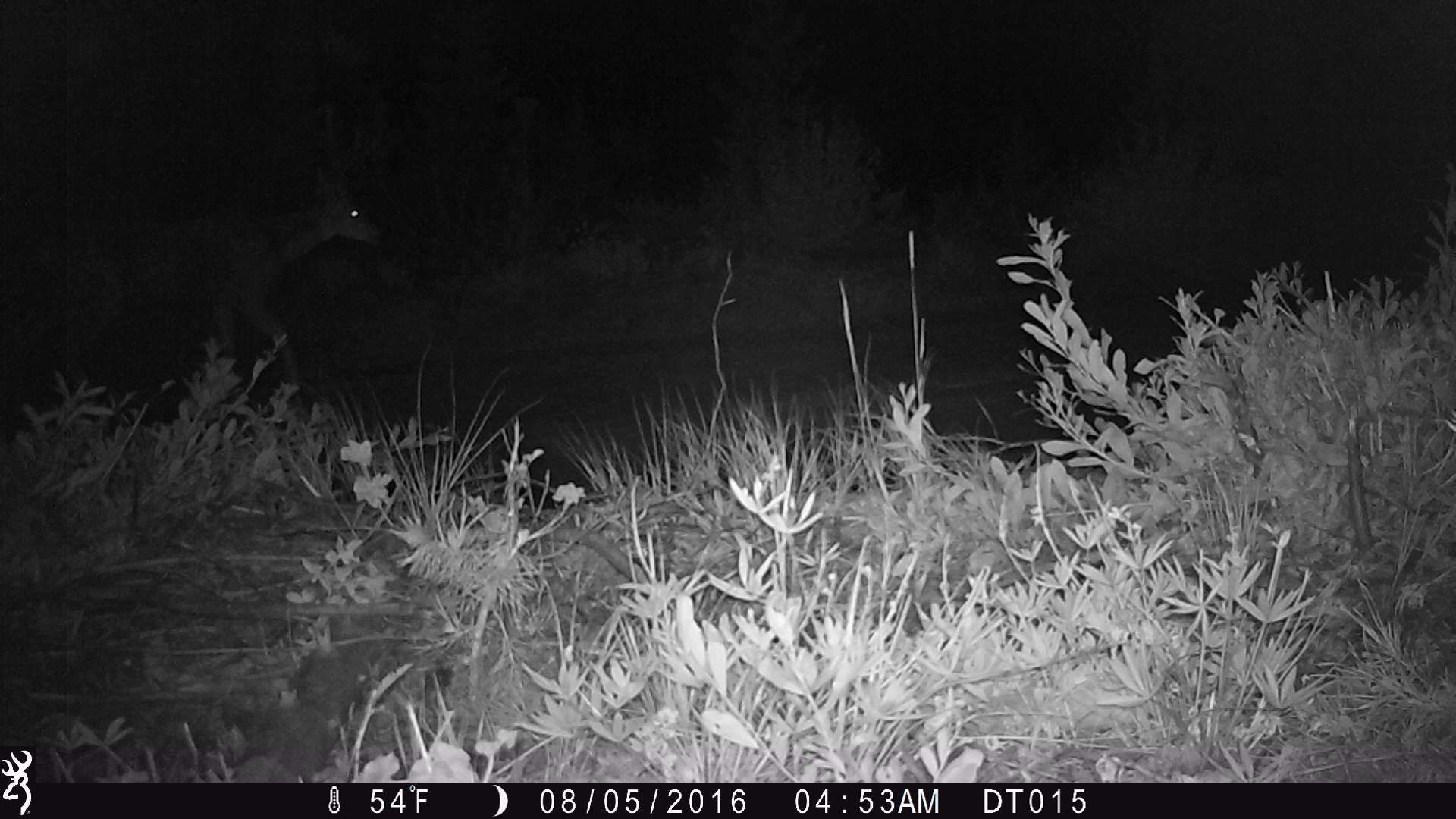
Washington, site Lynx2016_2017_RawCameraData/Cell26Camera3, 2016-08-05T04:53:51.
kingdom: Animalia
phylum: Chordata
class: Mammalia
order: Artiodactyla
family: Cervidae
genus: Odocoileus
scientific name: Odocoileus hemionus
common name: mule deer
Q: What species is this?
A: Odocoileus hemionus (mule deer).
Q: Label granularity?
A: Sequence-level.